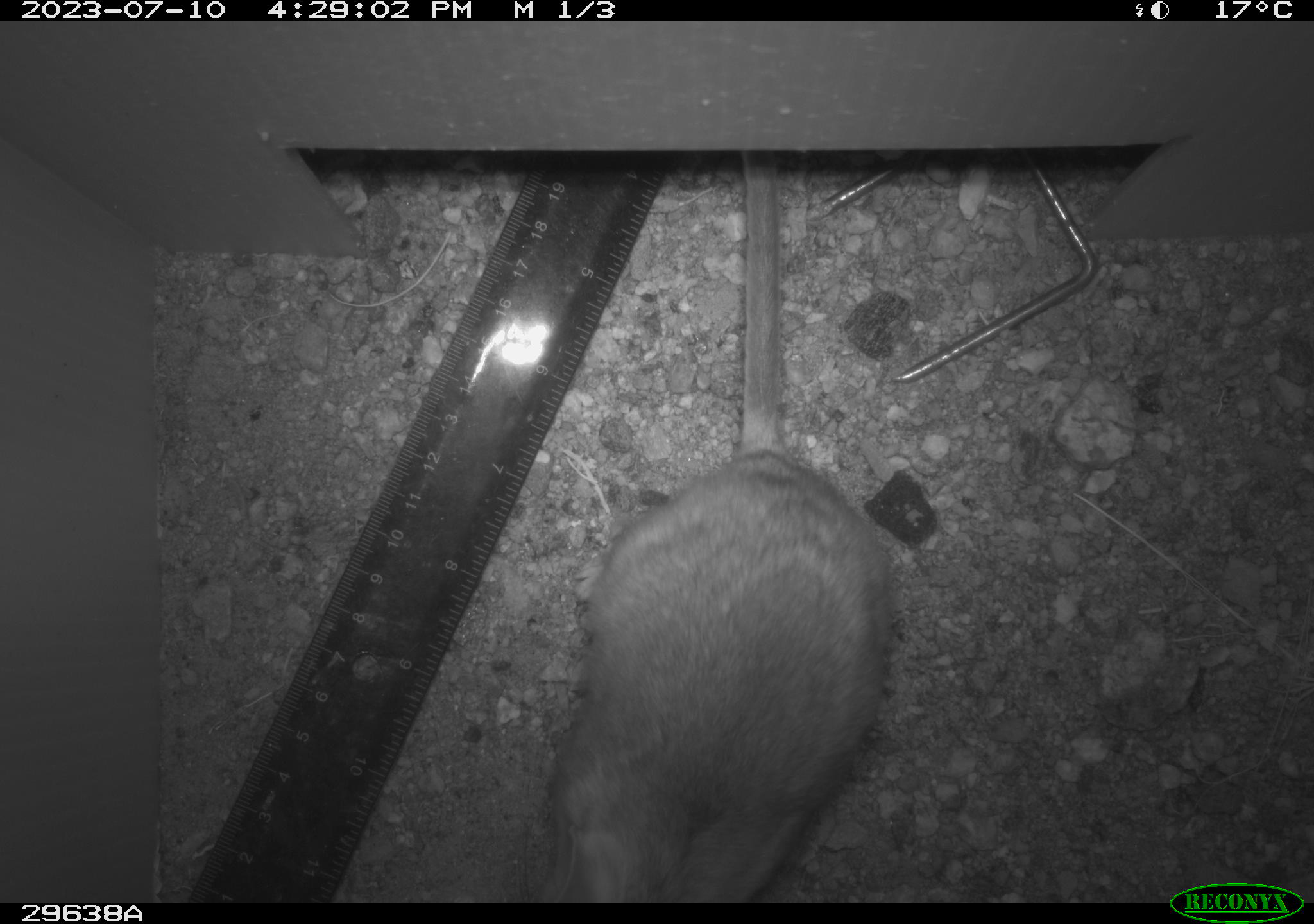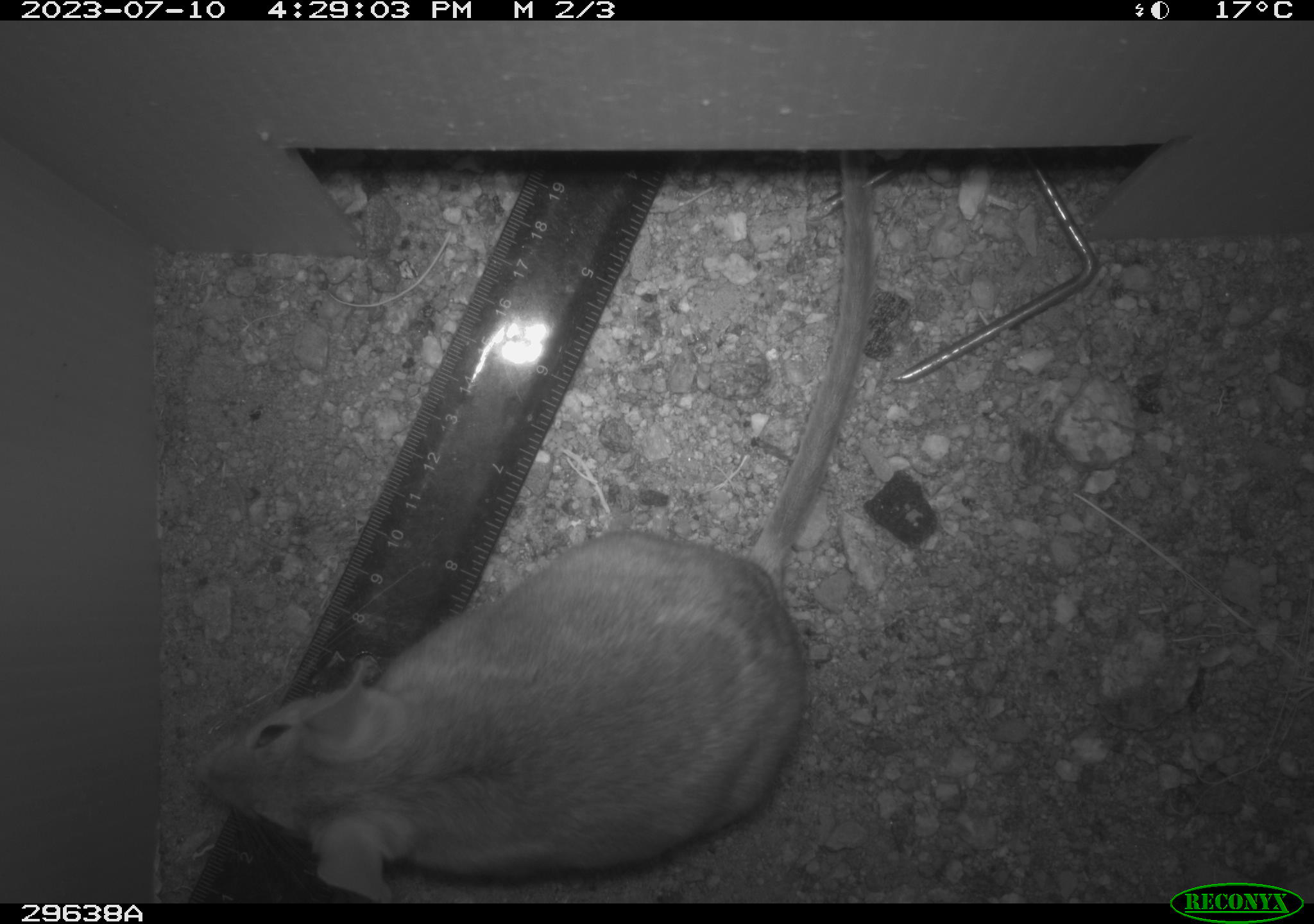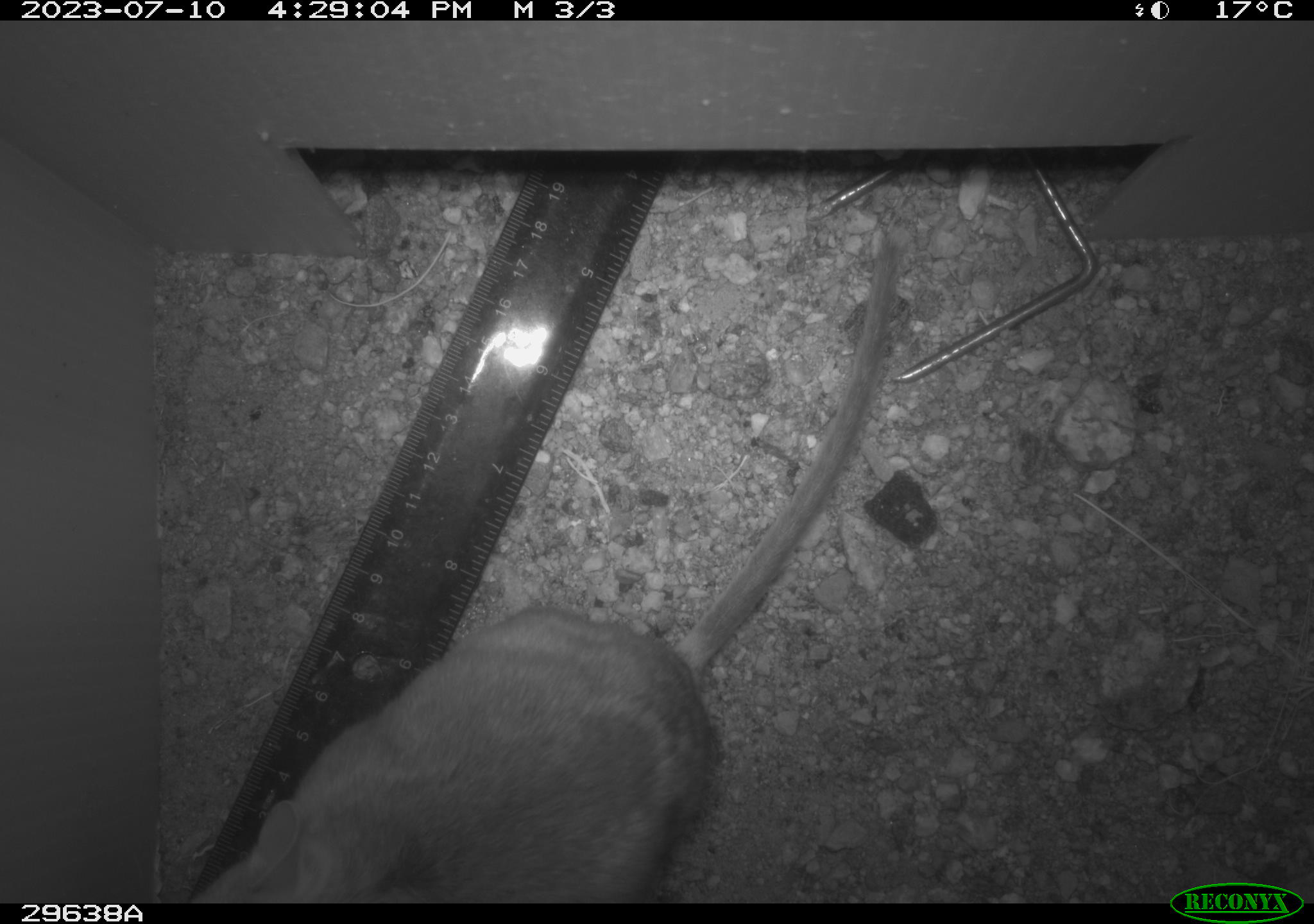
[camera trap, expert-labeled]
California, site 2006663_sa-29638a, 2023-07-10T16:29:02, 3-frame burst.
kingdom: Animalia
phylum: Chordata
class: Mammalia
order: Rodentia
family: Cricetidae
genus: Neotoma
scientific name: Neotoma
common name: pack rat or woodrat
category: neotoma species